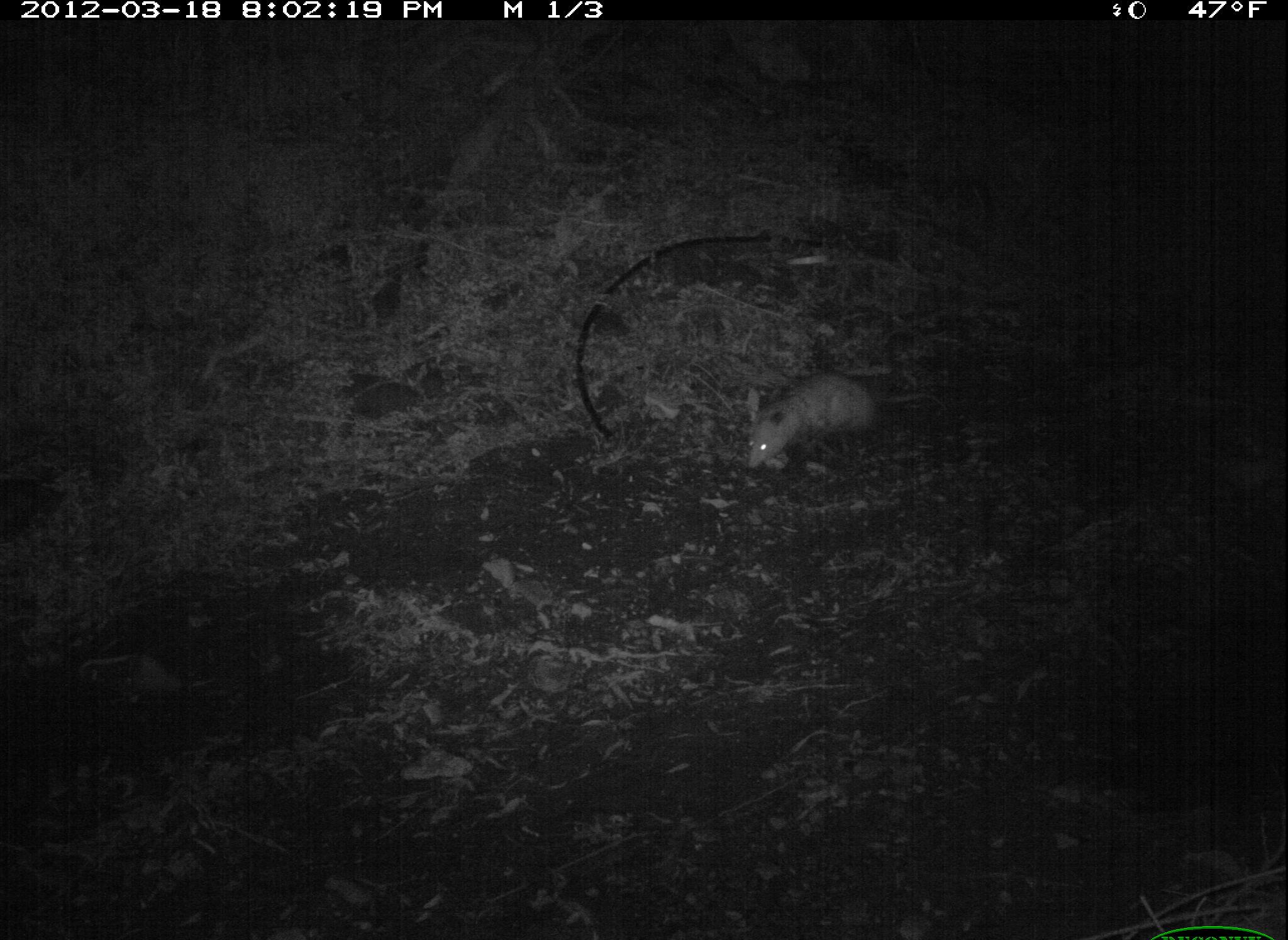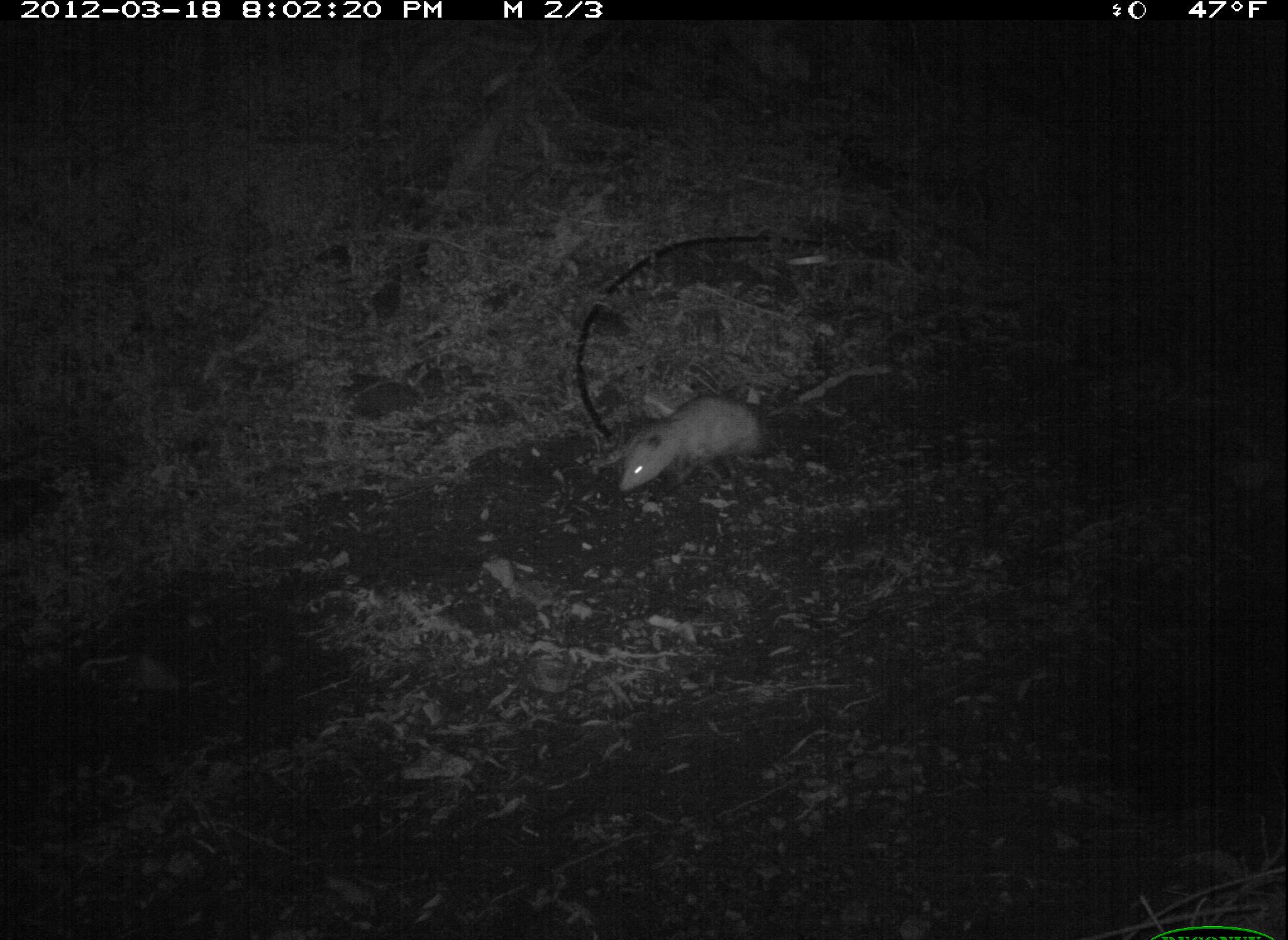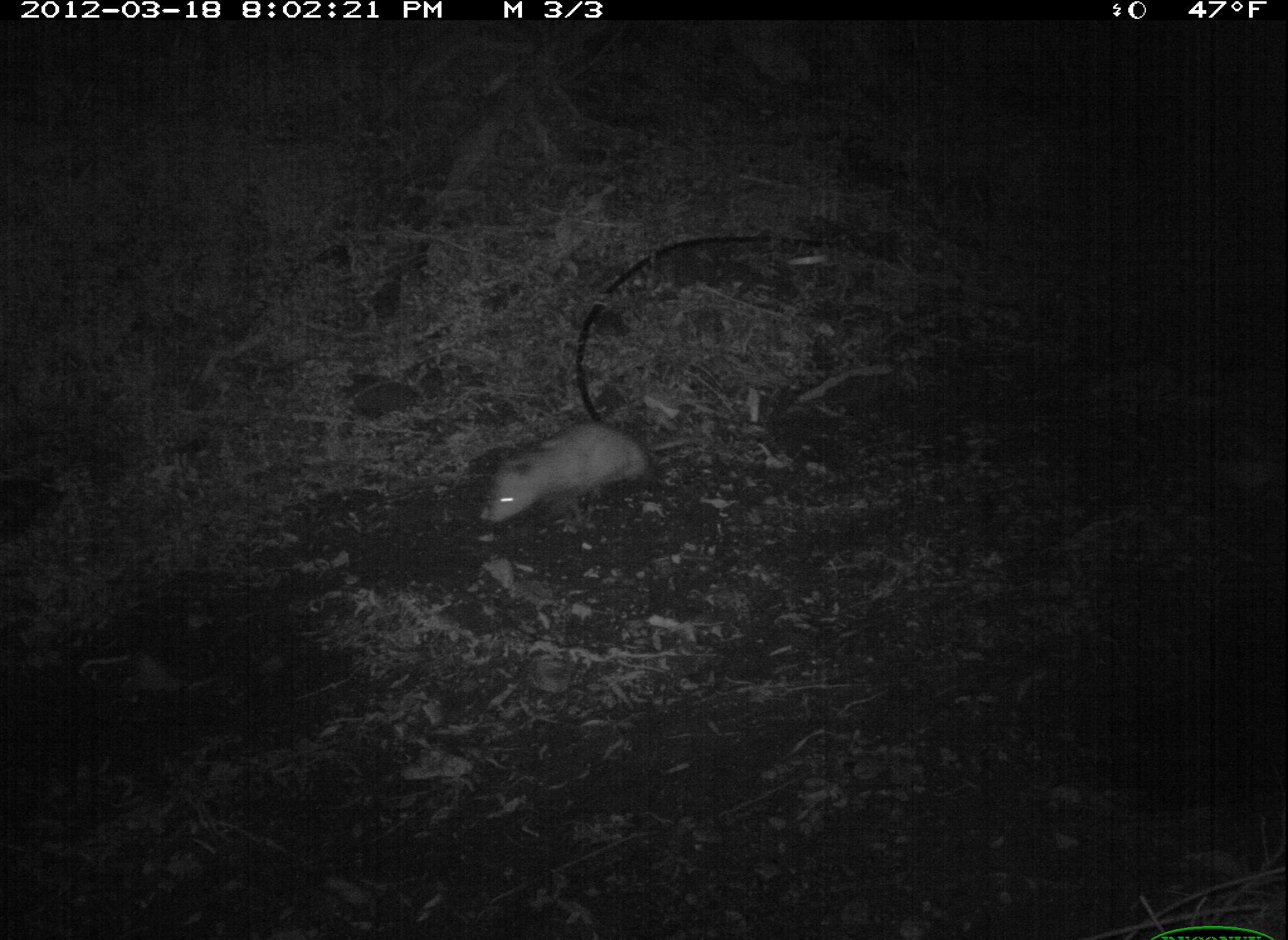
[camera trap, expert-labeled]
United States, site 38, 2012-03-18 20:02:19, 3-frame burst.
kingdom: Animalia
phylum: Chordata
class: Mammalia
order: Didelphimorphia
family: Didelphidae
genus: Didelphis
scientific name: Didelphis virginiana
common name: virginia opossum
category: opossum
Opossum (virginia opossum) (Didelphis virginiana).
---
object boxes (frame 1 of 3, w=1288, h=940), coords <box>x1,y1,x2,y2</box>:
opossum: <box>734,359,952,480</box>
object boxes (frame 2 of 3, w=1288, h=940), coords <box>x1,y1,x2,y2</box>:
opossum: <box>605,383,831,509</box>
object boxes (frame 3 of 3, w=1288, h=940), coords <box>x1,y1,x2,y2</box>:
opossum: <box>464,398,707,548</box>